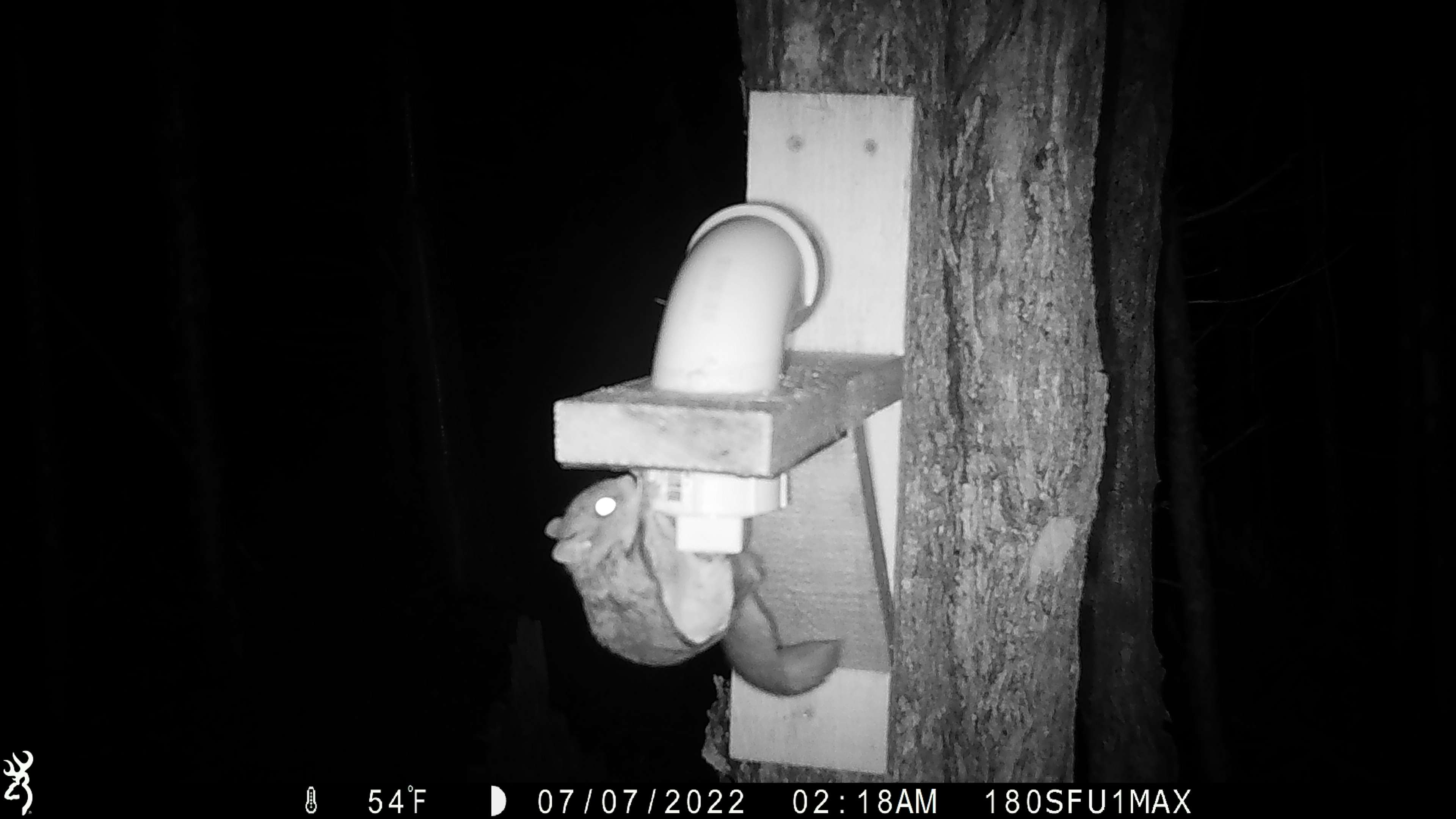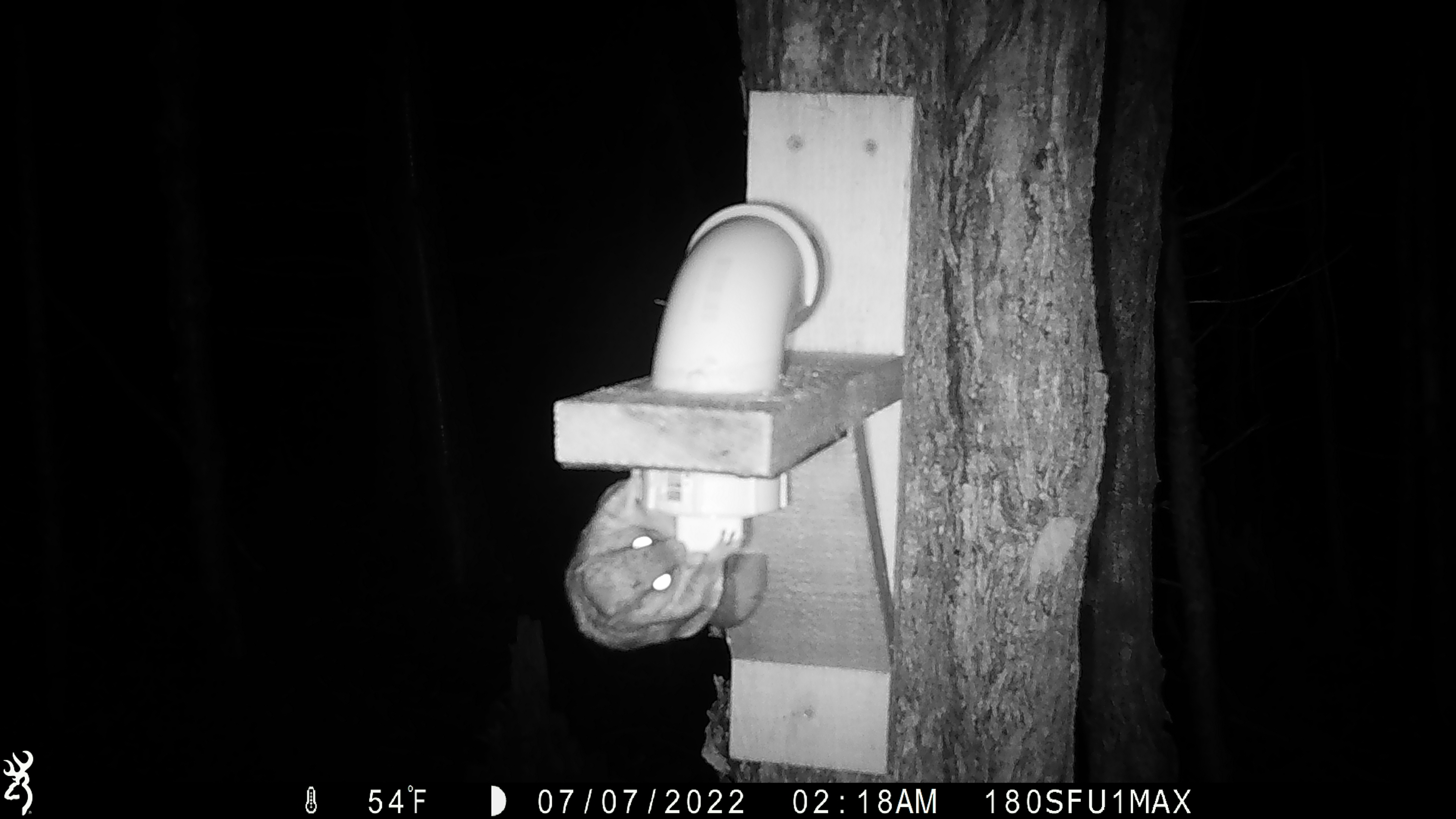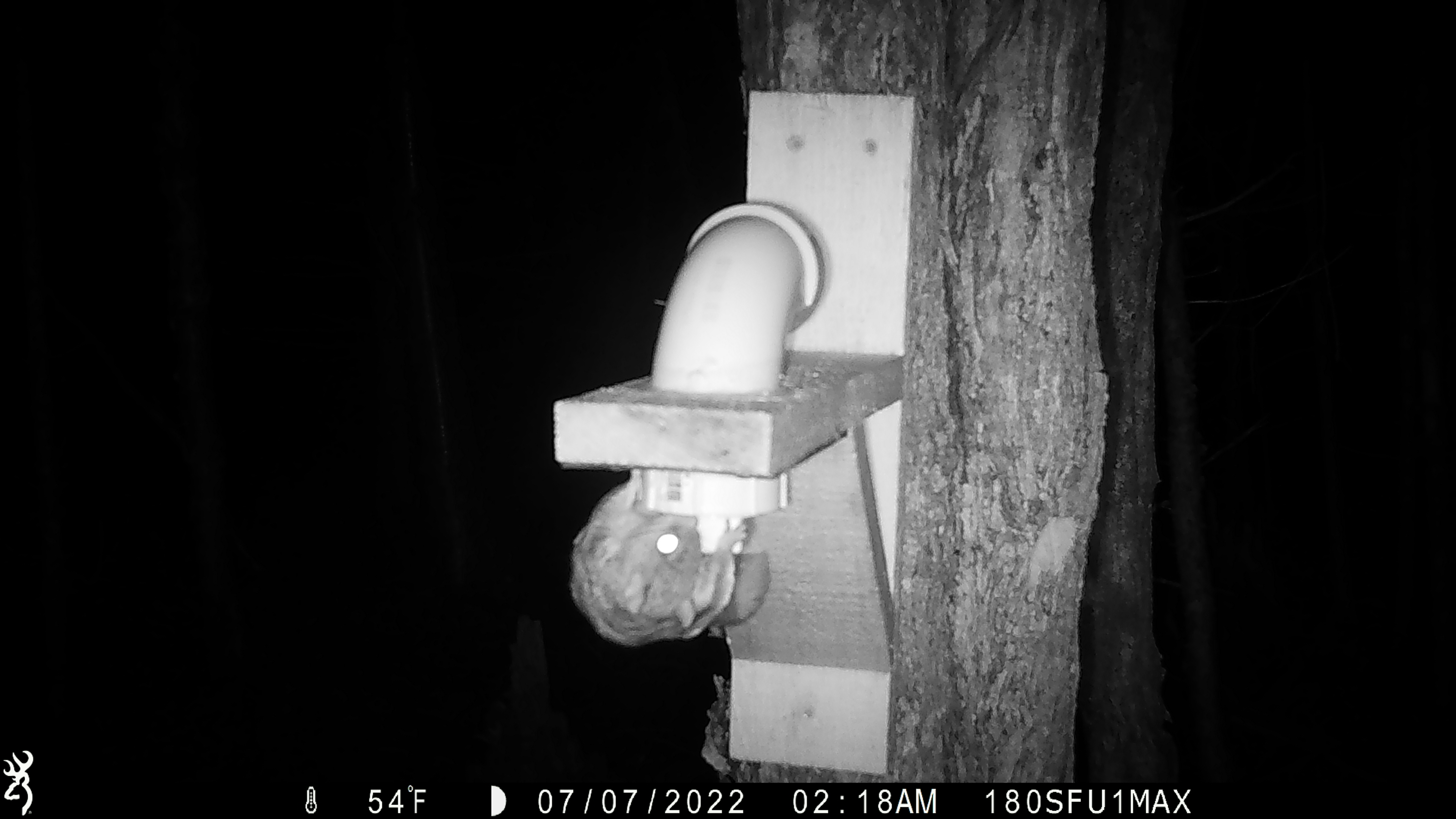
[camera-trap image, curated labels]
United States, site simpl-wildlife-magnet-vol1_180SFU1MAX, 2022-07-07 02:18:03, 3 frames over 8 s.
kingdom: Animalia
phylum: Chordata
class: Mammalia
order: Rodentia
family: Sciuridae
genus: Glaucomys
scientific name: Glaucomys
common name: flying squirrel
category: flying squirrel sp.